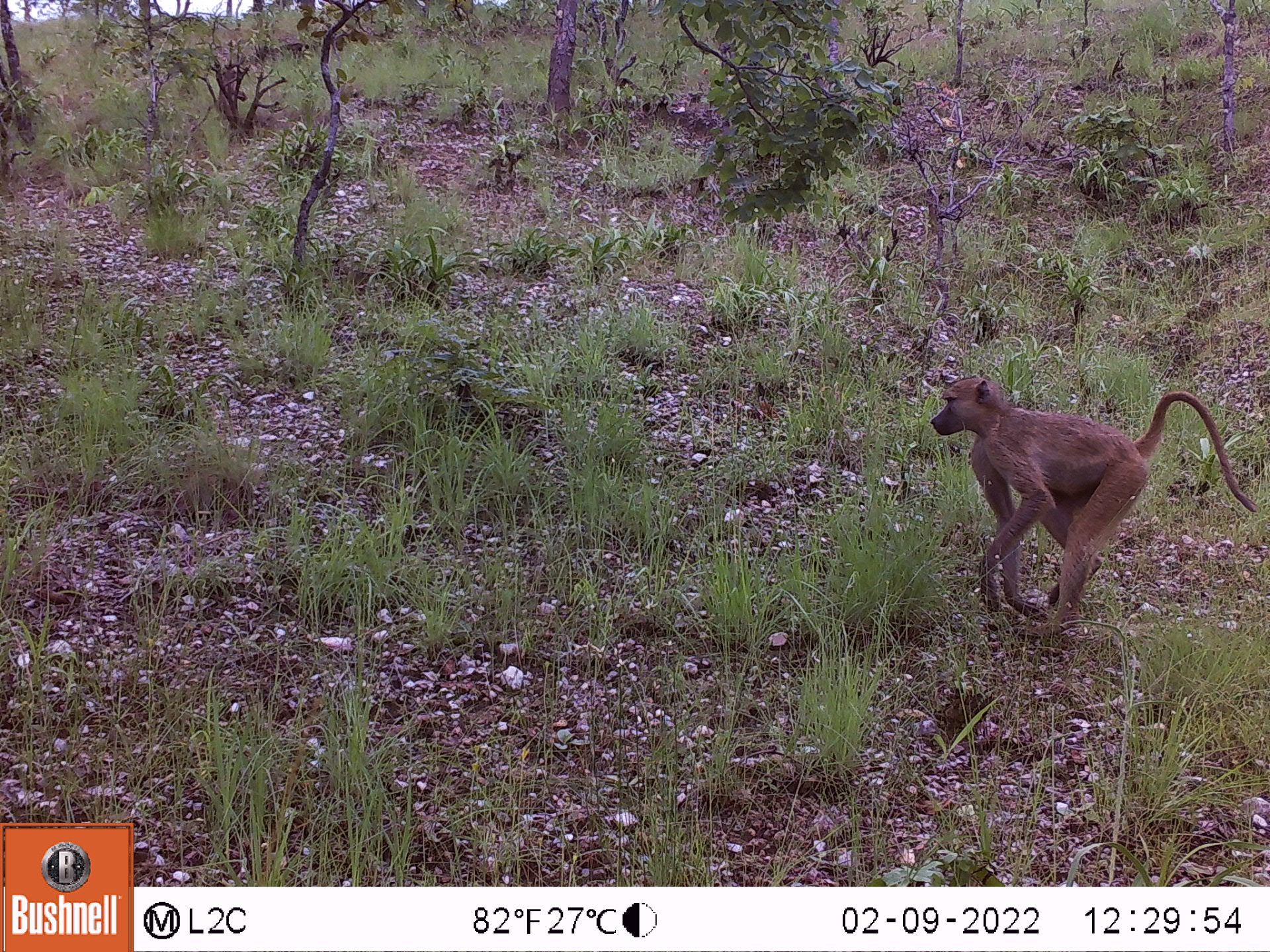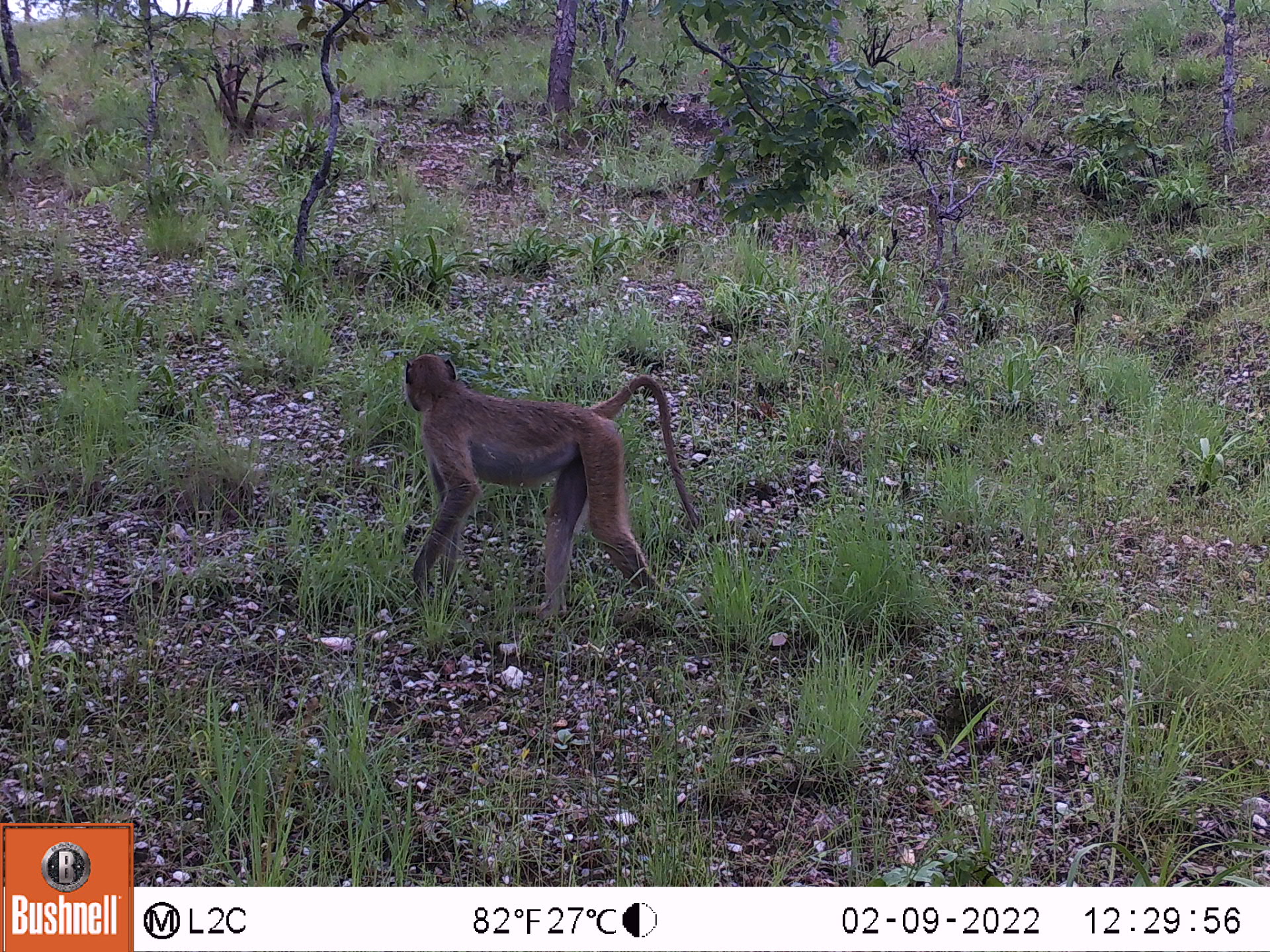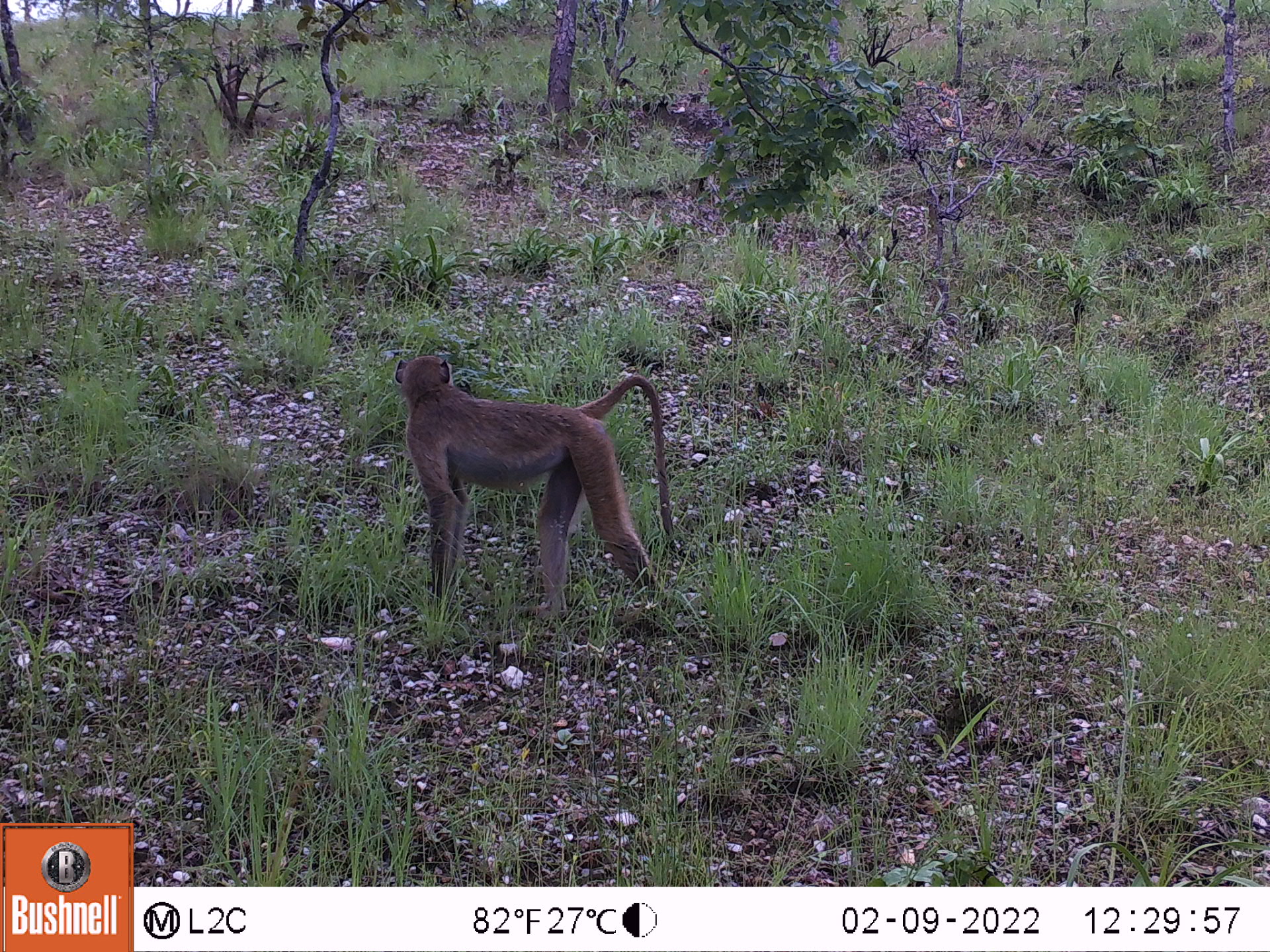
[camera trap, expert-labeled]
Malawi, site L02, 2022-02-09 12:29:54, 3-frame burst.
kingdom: Animalia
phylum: Chordata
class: Mammalia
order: Primates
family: Cercopithecidae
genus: Papio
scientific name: Papio cynocephalus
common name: yellow baboon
Yellow baboon (Papio cynocephalus), count 1.